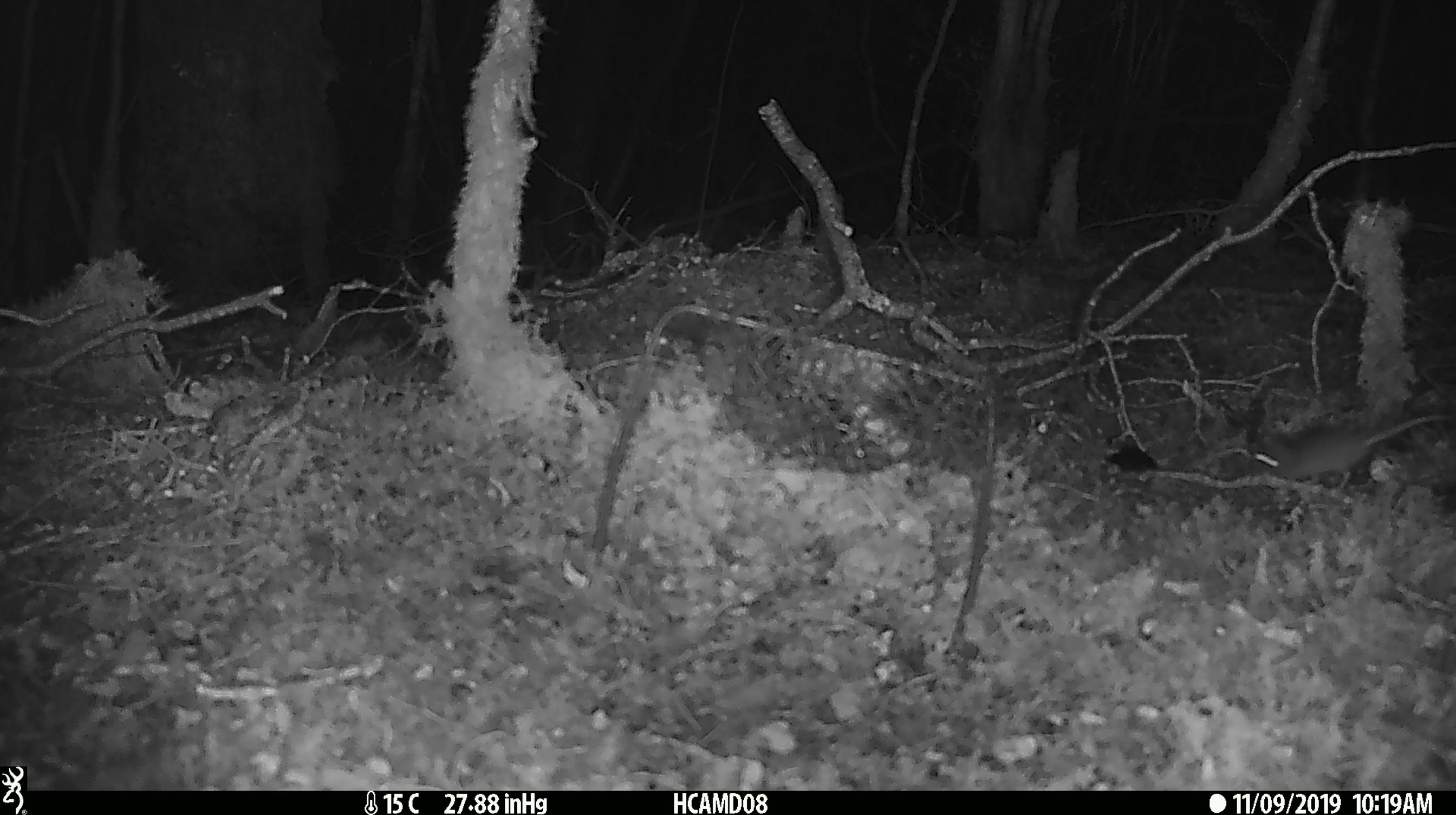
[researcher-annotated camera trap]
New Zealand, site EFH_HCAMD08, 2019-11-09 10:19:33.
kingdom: Animalia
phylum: Chordata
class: Mammalia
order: Rodentia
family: Muridae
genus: Mus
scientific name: Mus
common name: mouse